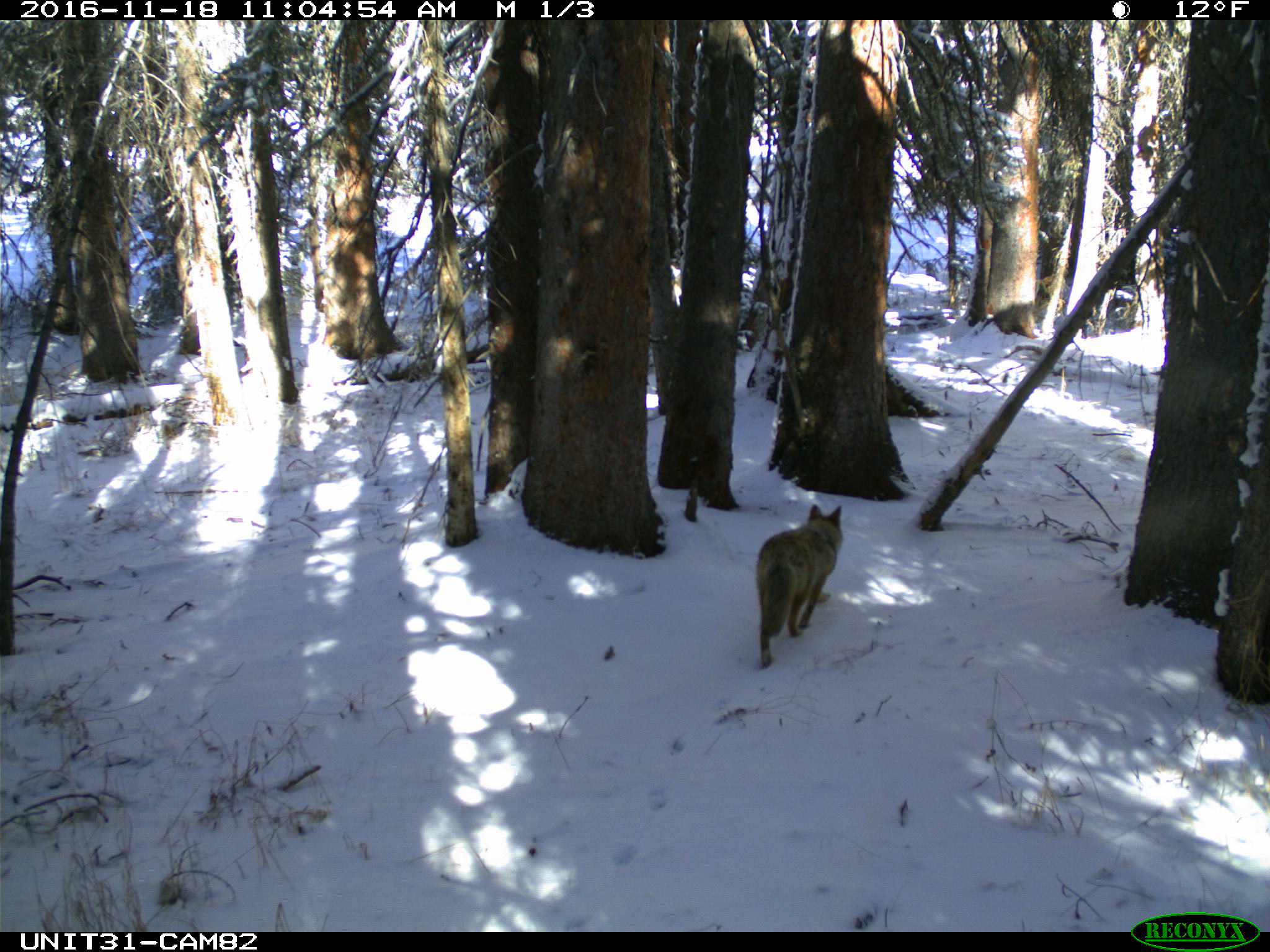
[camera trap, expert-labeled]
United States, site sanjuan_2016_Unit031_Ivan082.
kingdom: Animalia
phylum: Chordata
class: Mammalia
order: Carnivora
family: Canidae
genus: Canis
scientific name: Canis latrans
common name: coyote